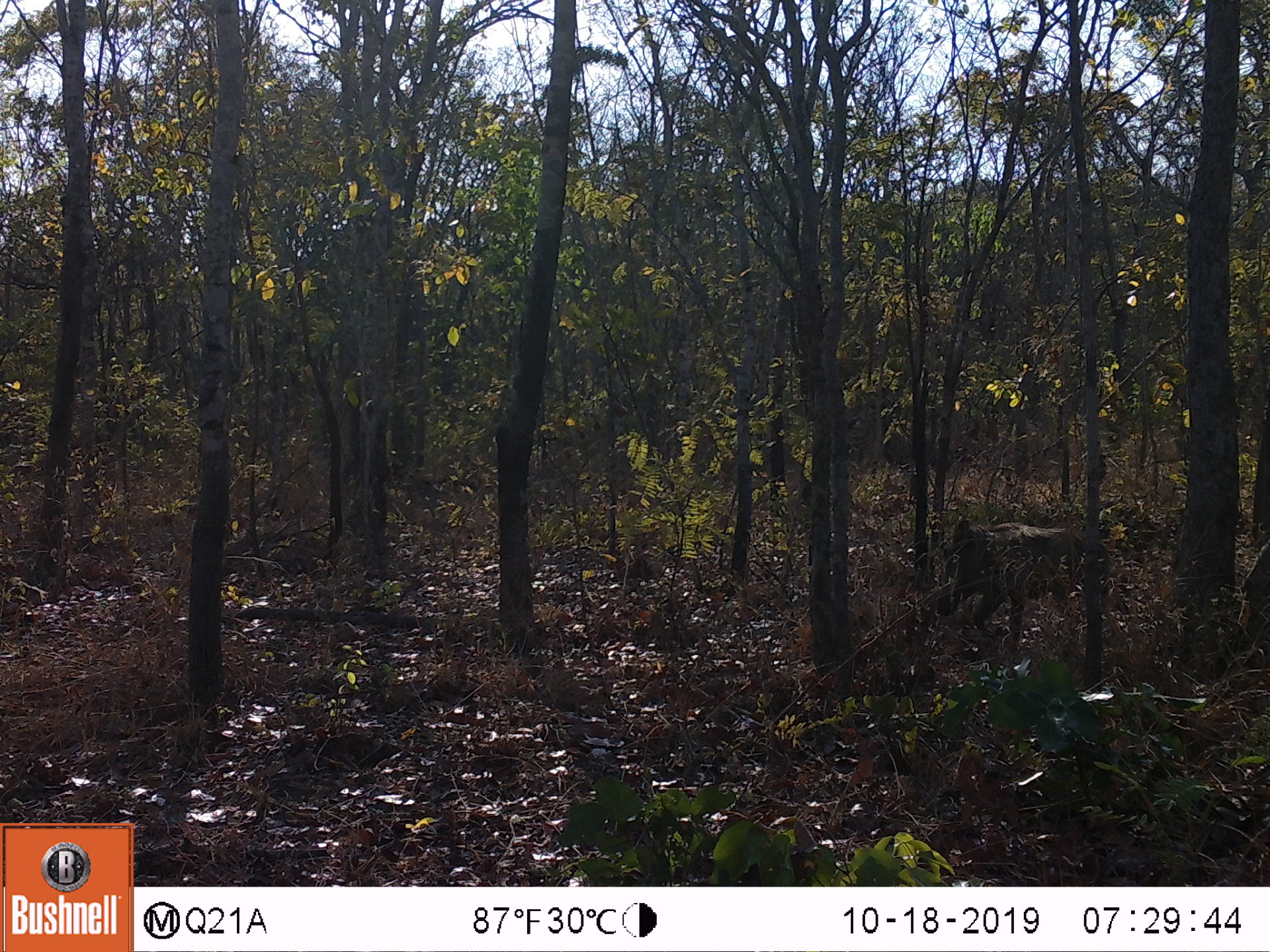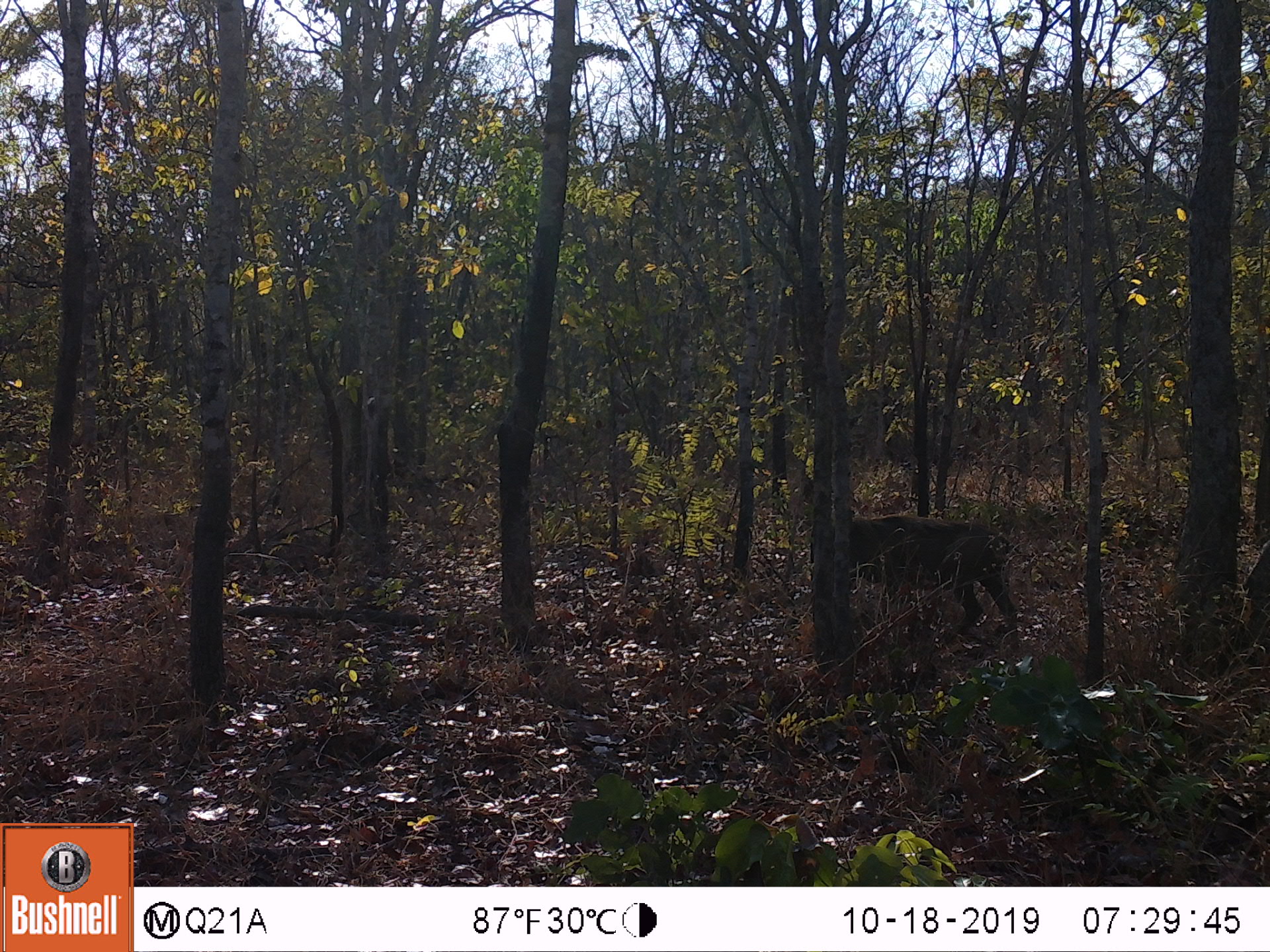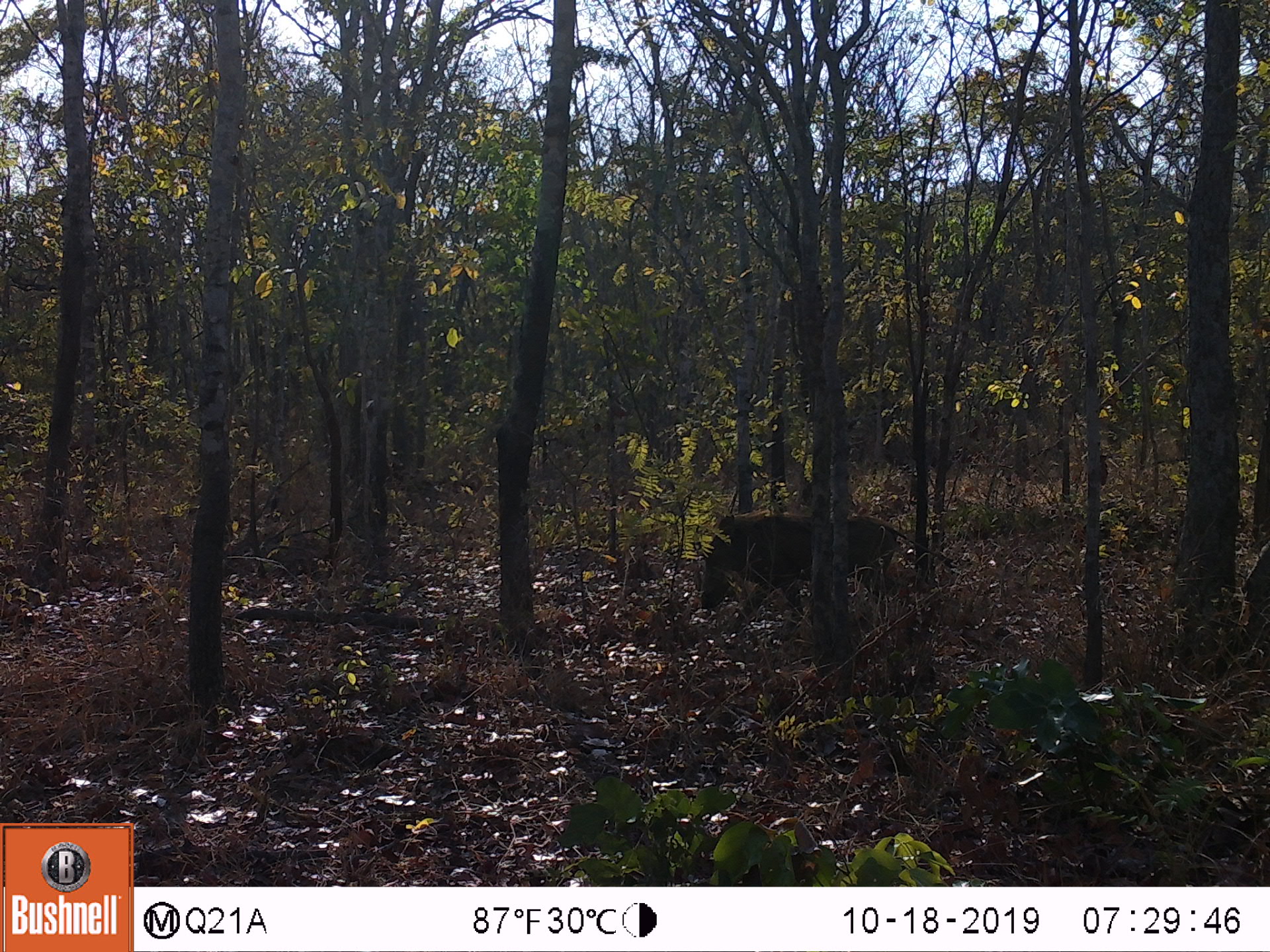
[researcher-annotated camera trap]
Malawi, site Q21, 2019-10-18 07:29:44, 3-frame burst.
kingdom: Animalia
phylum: Chordata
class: Mammalia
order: Artiodactyla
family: Suidae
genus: Phacochoerus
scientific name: Phacochoerus africanus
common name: common warthog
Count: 1.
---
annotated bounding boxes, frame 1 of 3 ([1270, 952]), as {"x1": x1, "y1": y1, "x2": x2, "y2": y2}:
common warthog: {"x1": 932, "y1": 506, "x2": 1108, "y2": 636}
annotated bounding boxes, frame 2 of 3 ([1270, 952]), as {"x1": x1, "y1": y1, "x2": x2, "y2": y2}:
common warthog: {"x1": 848, "y1": 505, "x2": 1023, "y2": 648}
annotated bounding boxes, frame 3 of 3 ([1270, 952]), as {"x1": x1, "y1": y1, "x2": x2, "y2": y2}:
common warthog: {"x1": 693, "y1": 508, "x2": 909, "y2": 636}